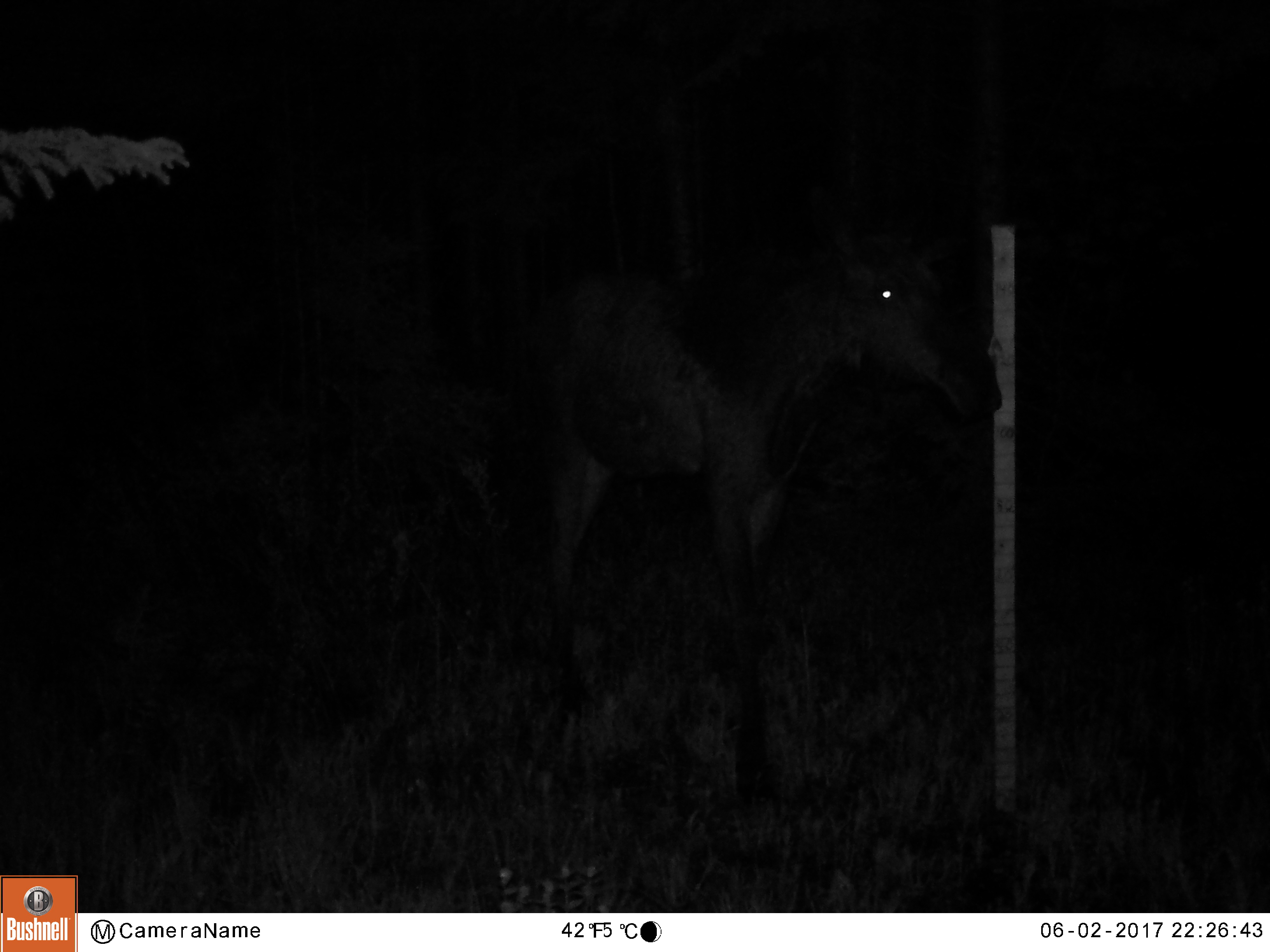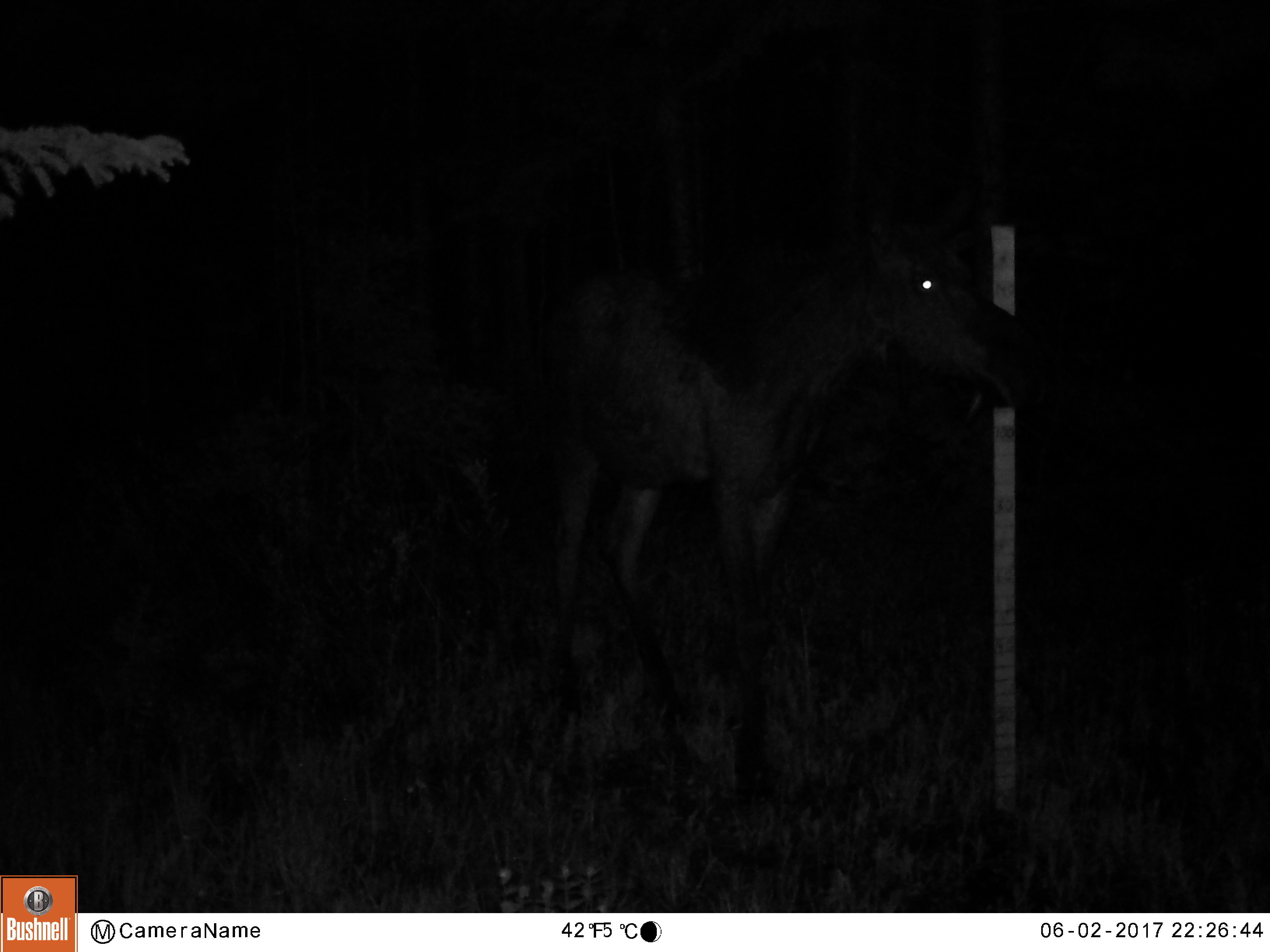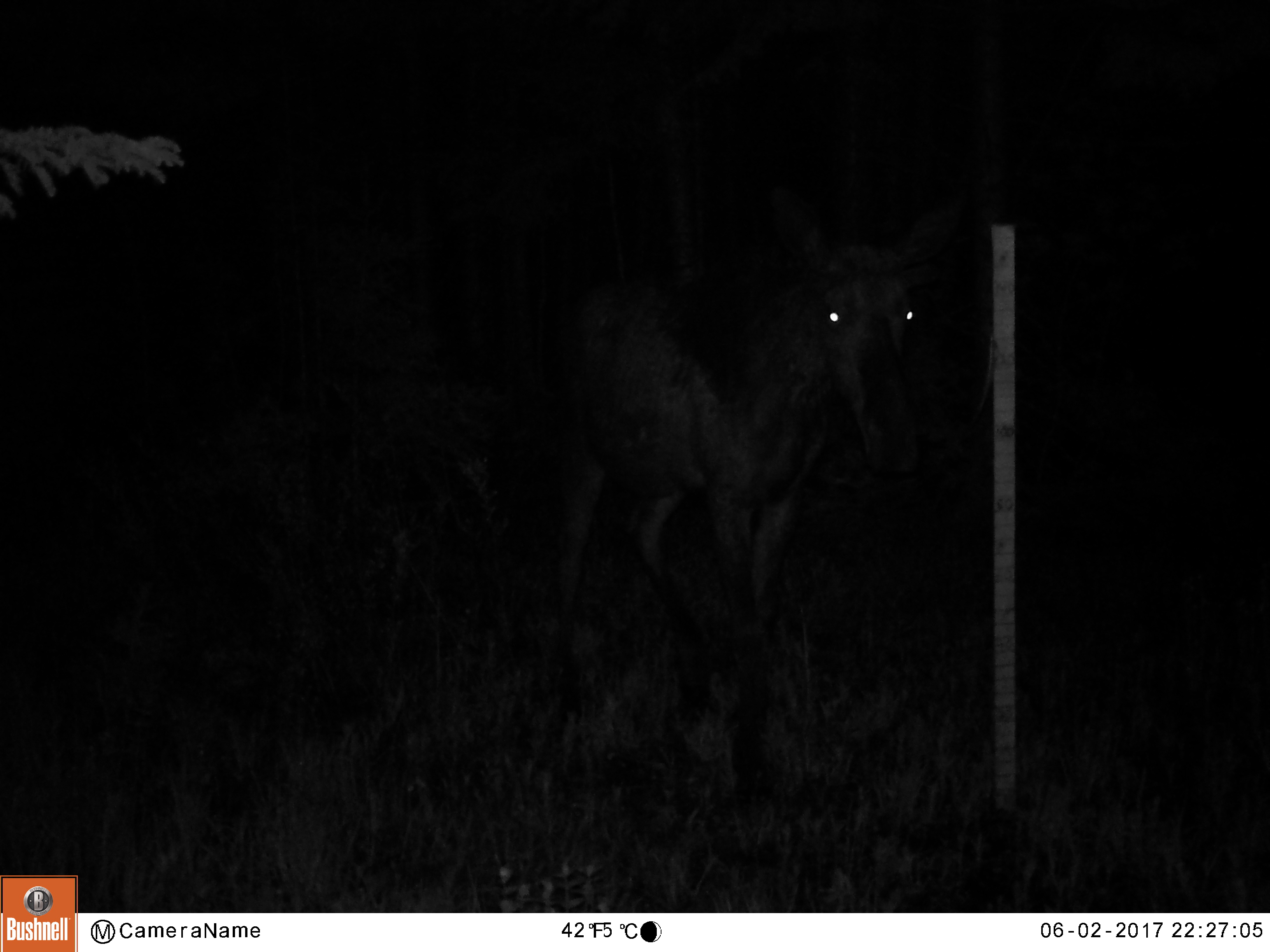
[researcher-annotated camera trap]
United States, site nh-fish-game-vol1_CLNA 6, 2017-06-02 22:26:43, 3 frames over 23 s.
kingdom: Animalia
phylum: Chordata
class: Mammalia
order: Artiodactyla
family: Cervidae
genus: Alces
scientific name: Alces alces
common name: moose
Moose (Alces alces).